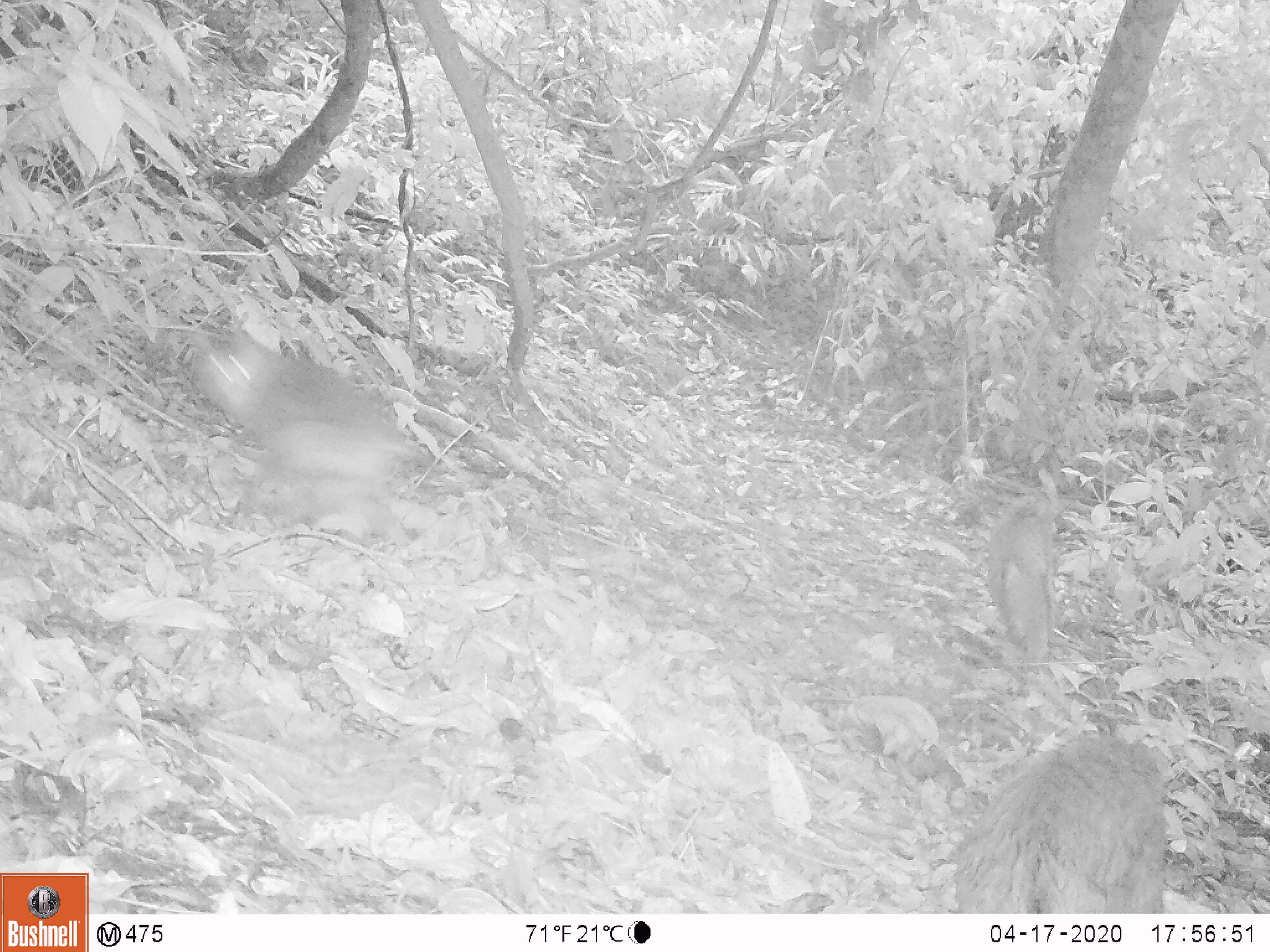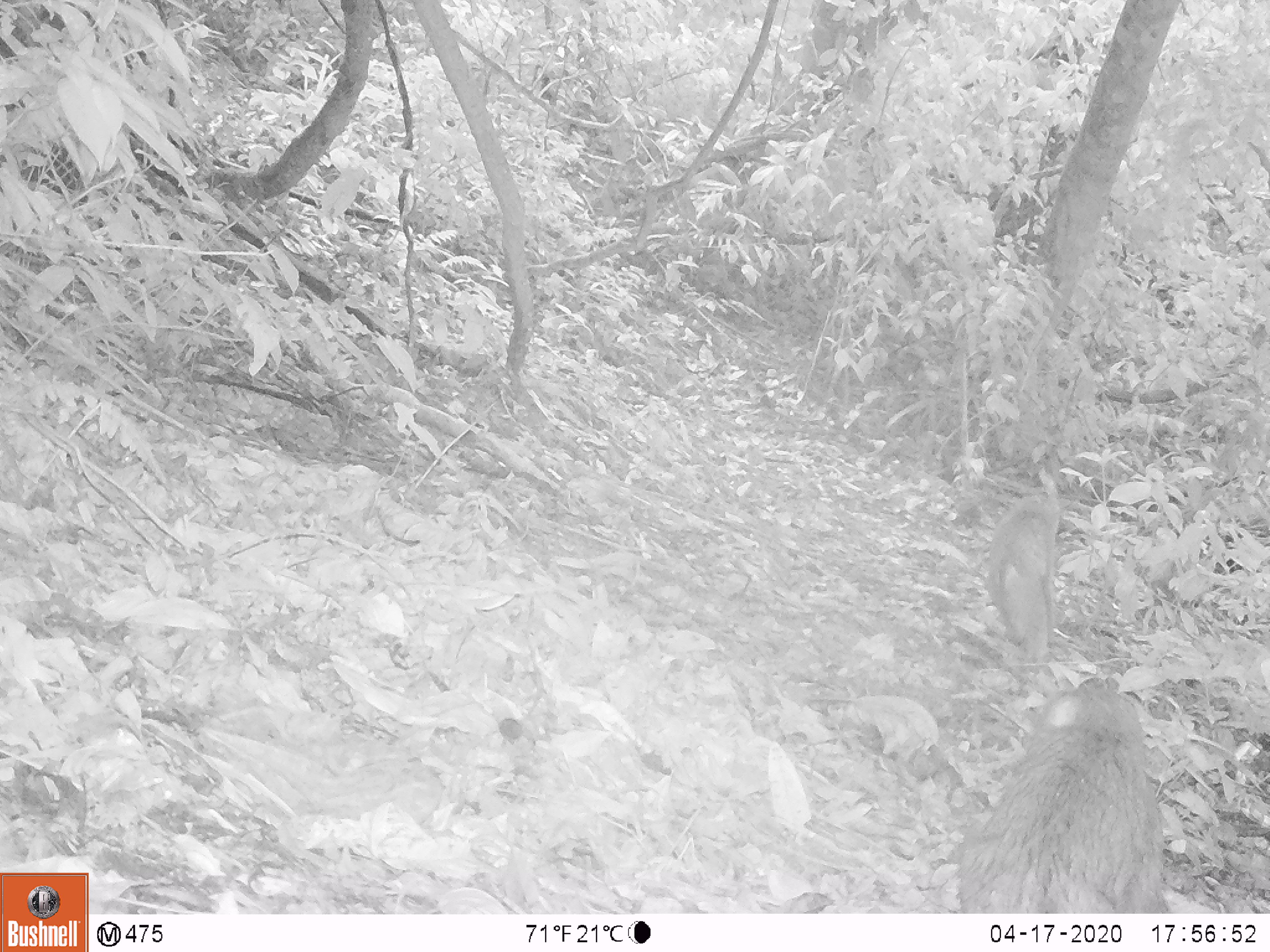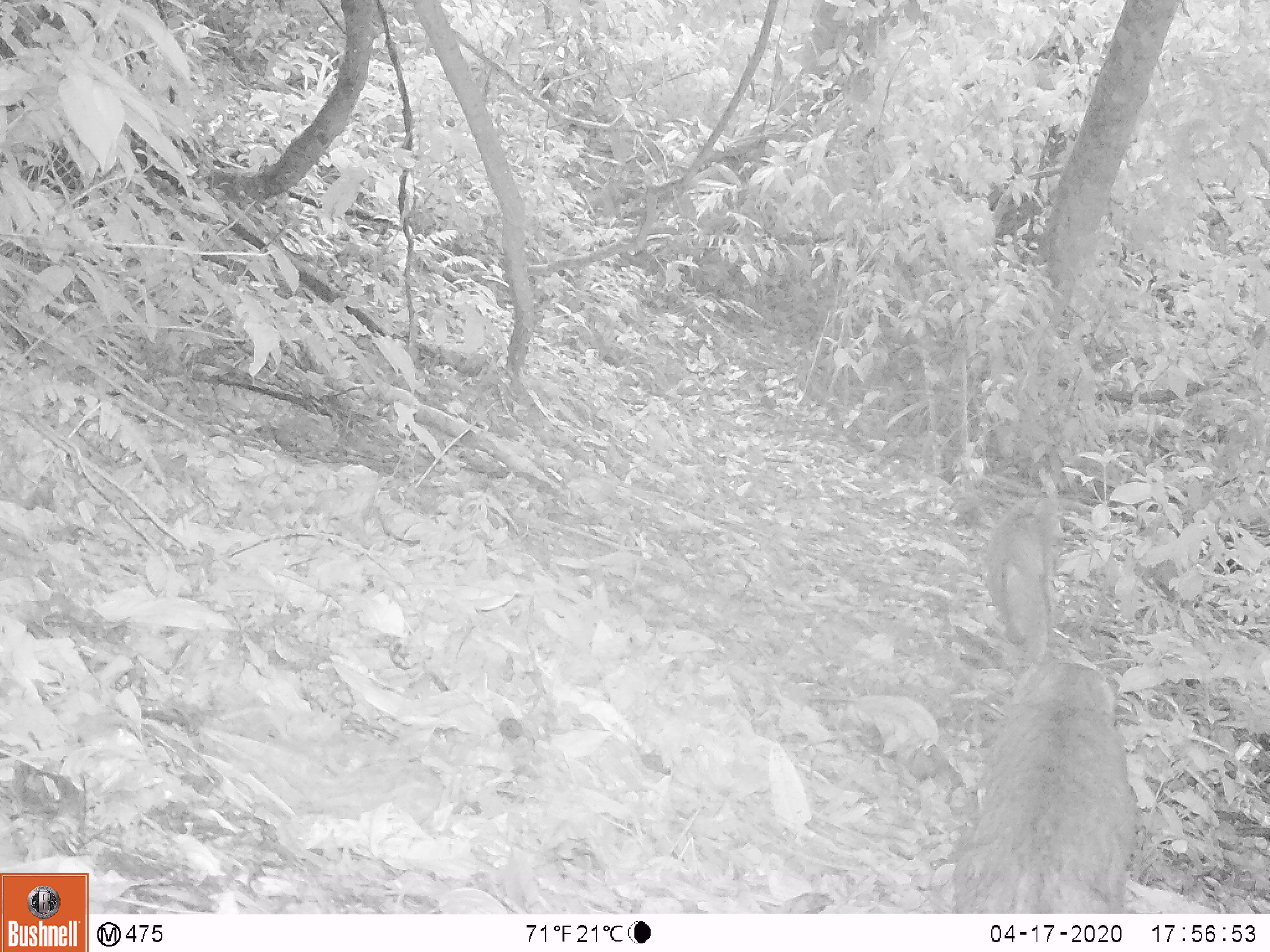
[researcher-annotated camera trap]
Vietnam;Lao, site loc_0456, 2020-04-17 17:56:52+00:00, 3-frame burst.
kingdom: Animalia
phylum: Chordata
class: Mammalia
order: Primates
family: Cercopithecidae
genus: Macaca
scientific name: Macaca nemestrina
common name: pig-tailed macaque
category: pig tailed macaque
Pig tailed macaque (pig-tailed macaque) (Macaca nemestrina). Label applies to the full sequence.